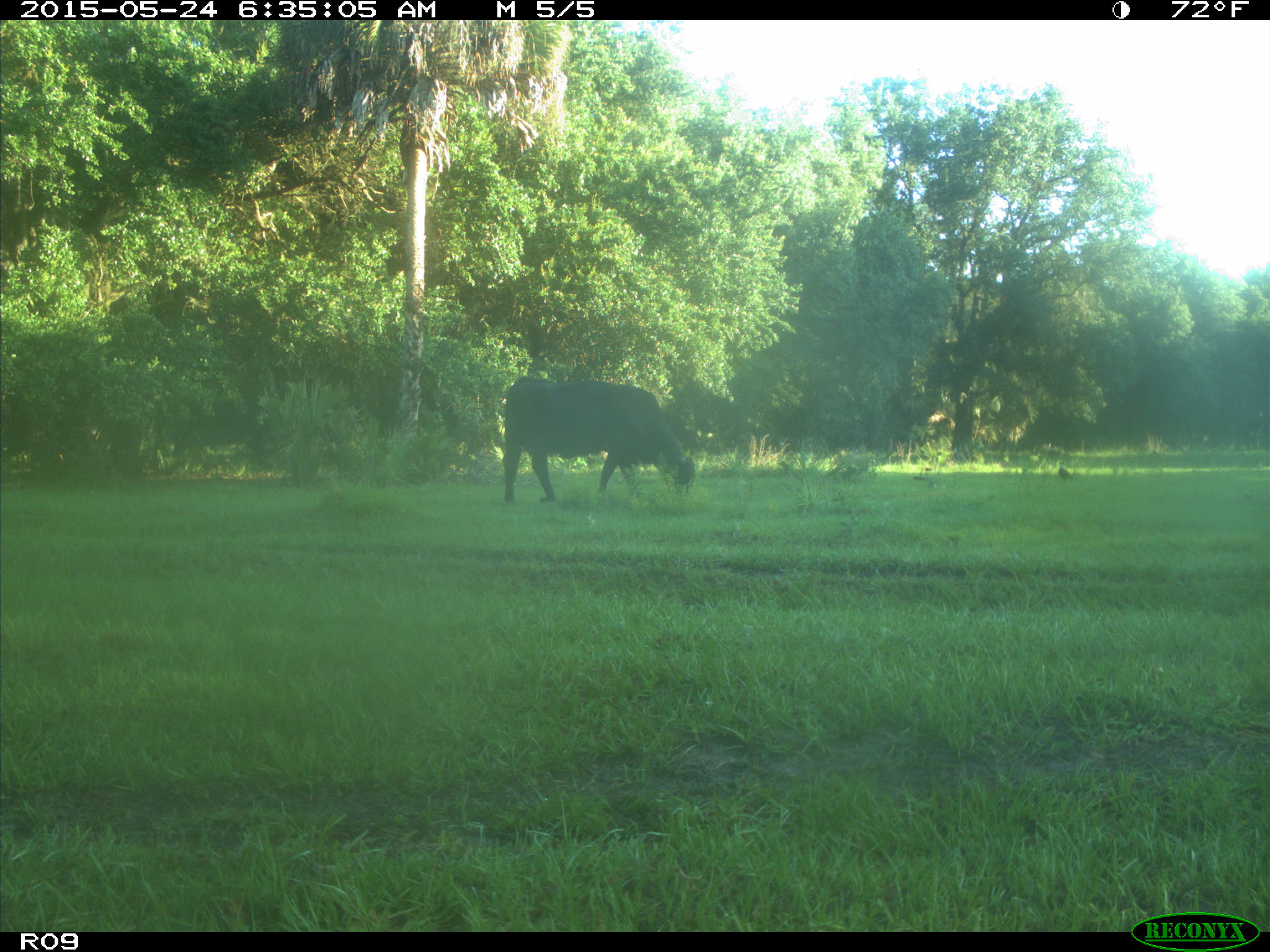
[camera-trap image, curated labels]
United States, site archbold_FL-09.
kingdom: Animalia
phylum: Chordata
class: Mammalia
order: Artiodactyla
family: Bovidae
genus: Bos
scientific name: Bos taurus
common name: domestic cow